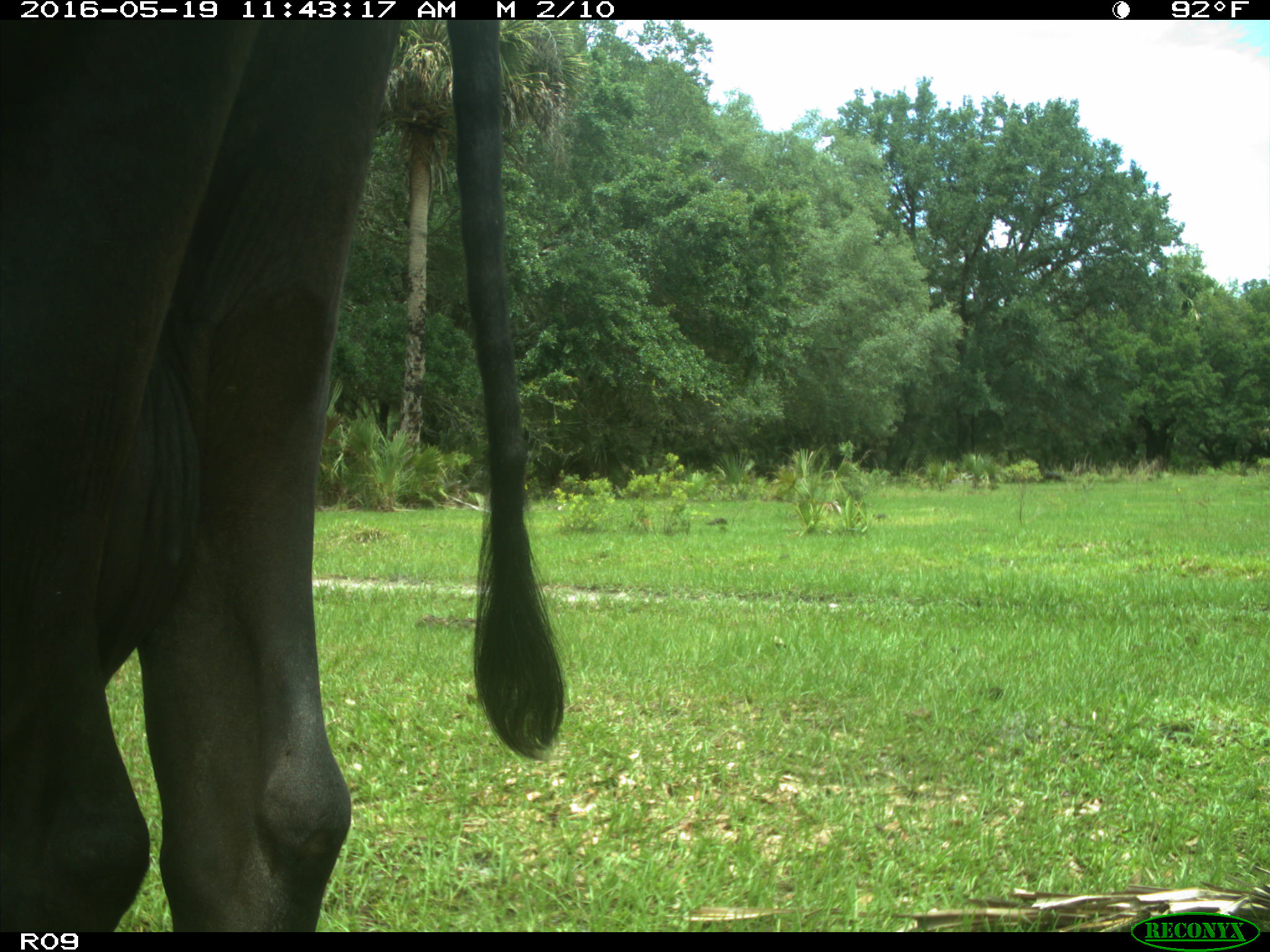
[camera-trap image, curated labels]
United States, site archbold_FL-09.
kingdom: Animalia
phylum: Chordata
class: Mammalia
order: Artiodactyla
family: Bovidae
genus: Bos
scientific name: Bos taurus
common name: domestic cow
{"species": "Bos taurus (domestic cow)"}